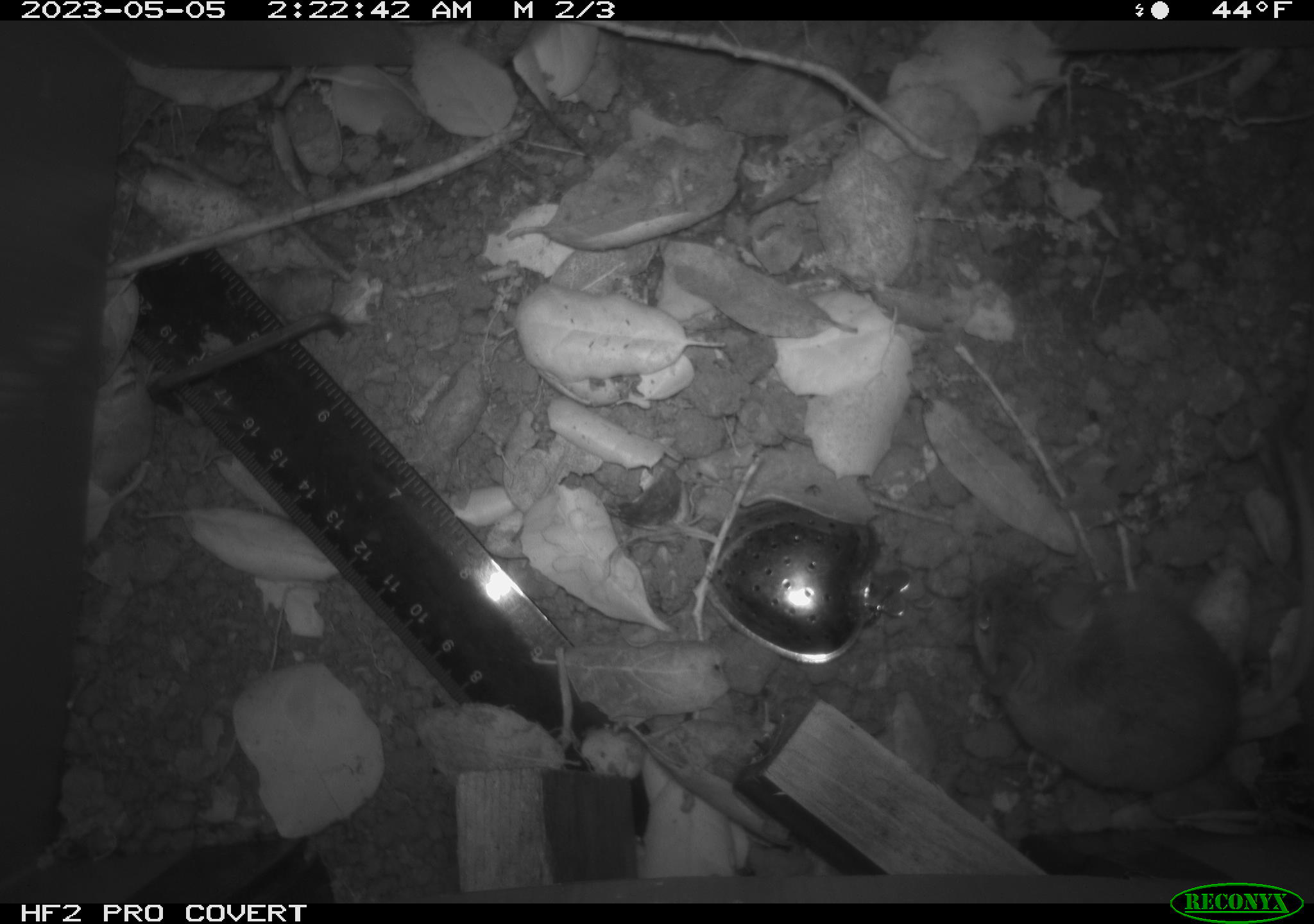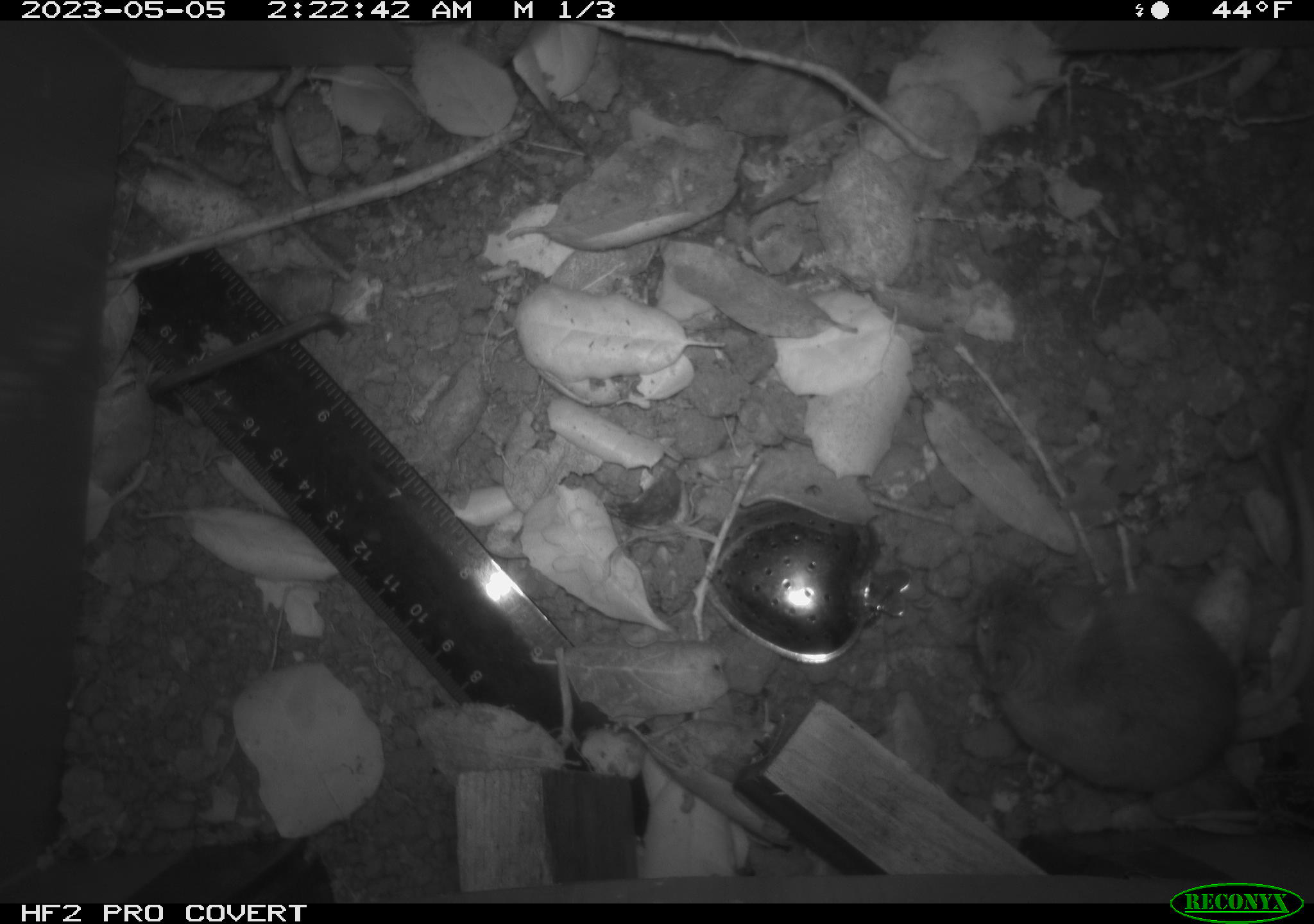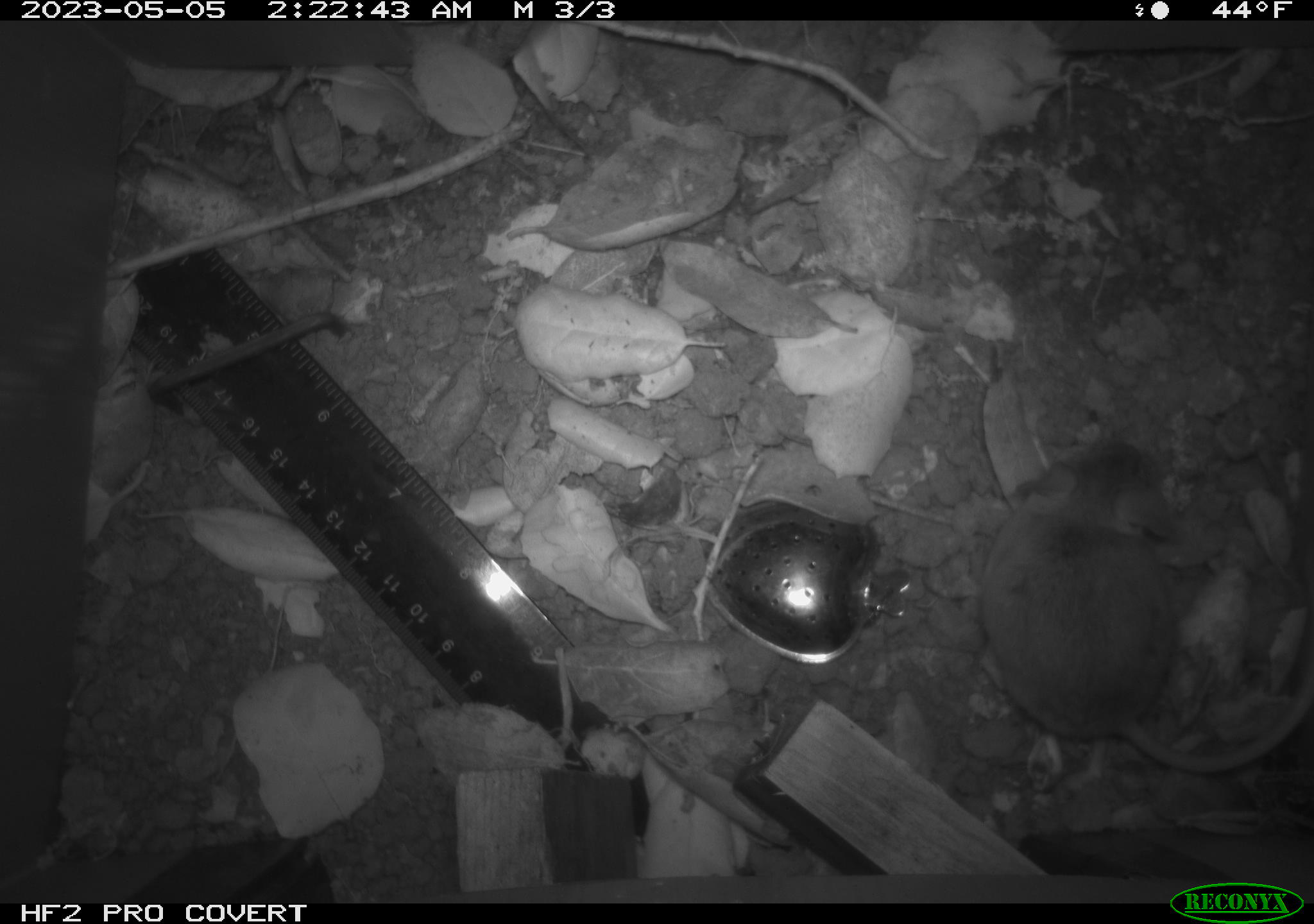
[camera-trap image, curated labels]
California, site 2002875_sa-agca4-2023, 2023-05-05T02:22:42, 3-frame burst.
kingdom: Animalia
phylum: Chordata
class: Mammalia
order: Rodentia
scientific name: Rodentia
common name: mouse species